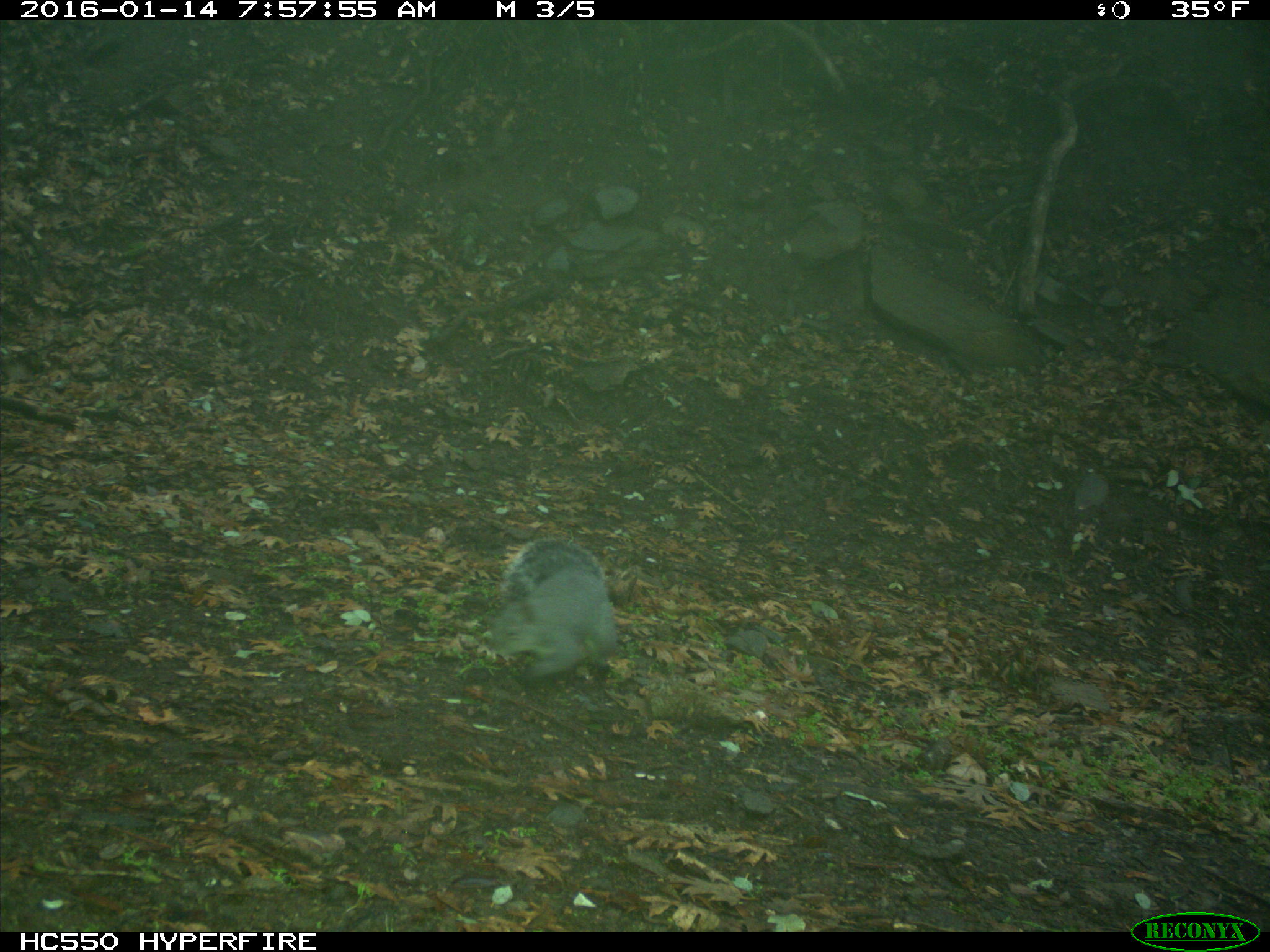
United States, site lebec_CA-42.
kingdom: Animalia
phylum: Chordata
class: Mammalia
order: Rodentia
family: Sciuridae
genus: Sciurus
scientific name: Sciurus carolinensis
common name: eastern gray squirrel